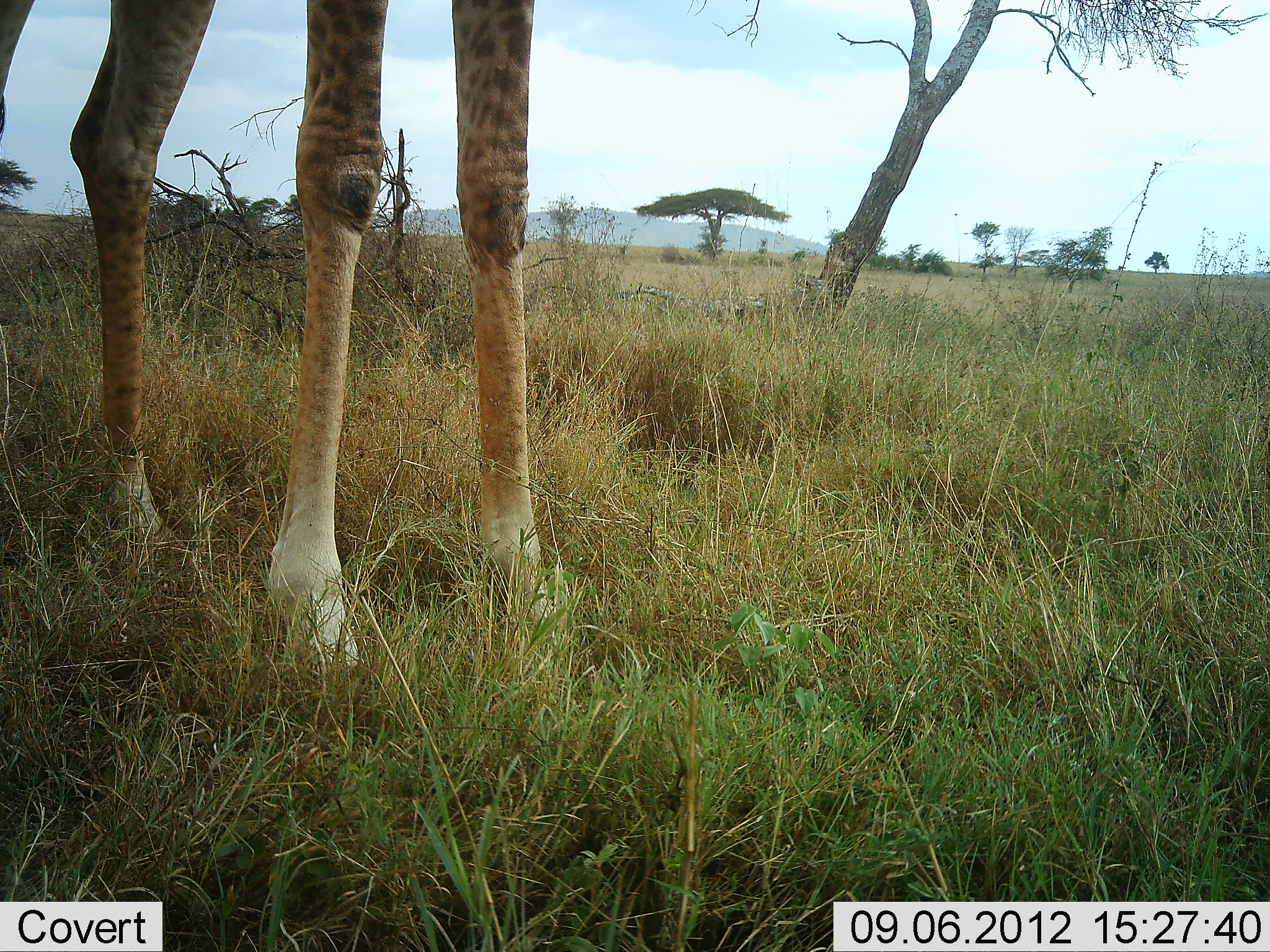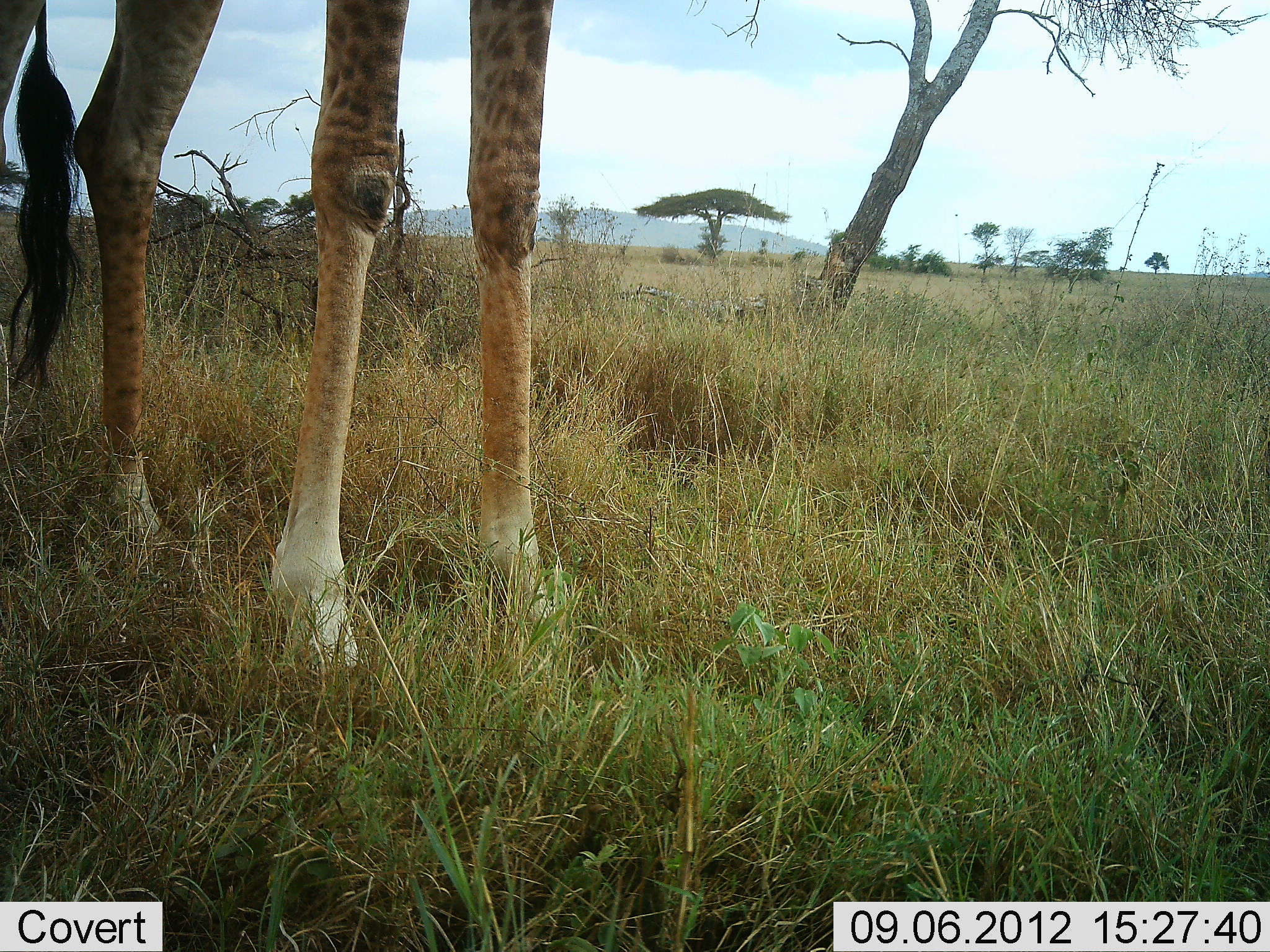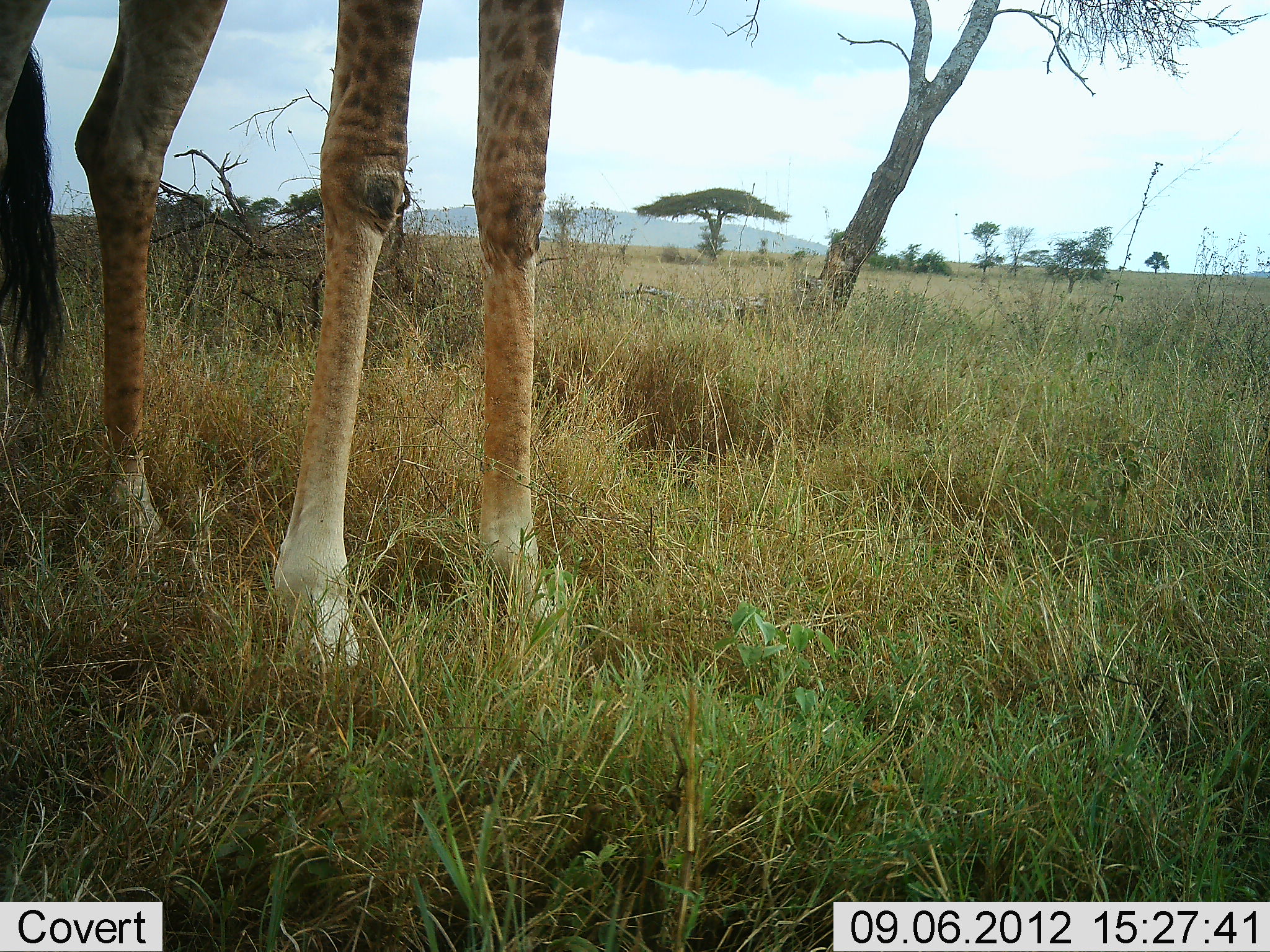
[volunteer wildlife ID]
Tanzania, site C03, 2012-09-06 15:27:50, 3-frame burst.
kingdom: Animalia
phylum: Chordata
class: Mammalia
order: Artiodactyla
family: Giraffidae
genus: Giraffa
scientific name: Giraffa camelopardalis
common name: giraffe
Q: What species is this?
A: Giraffe (Giraffa camelopardalis).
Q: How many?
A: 1.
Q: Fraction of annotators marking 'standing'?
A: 100%.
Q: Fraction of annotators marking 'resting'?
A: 0%.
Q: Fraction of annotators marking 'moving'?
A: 0%.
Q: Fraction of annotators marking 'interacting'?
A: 0%.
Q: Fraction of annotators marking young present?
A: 0%.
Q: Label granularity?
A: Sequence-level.